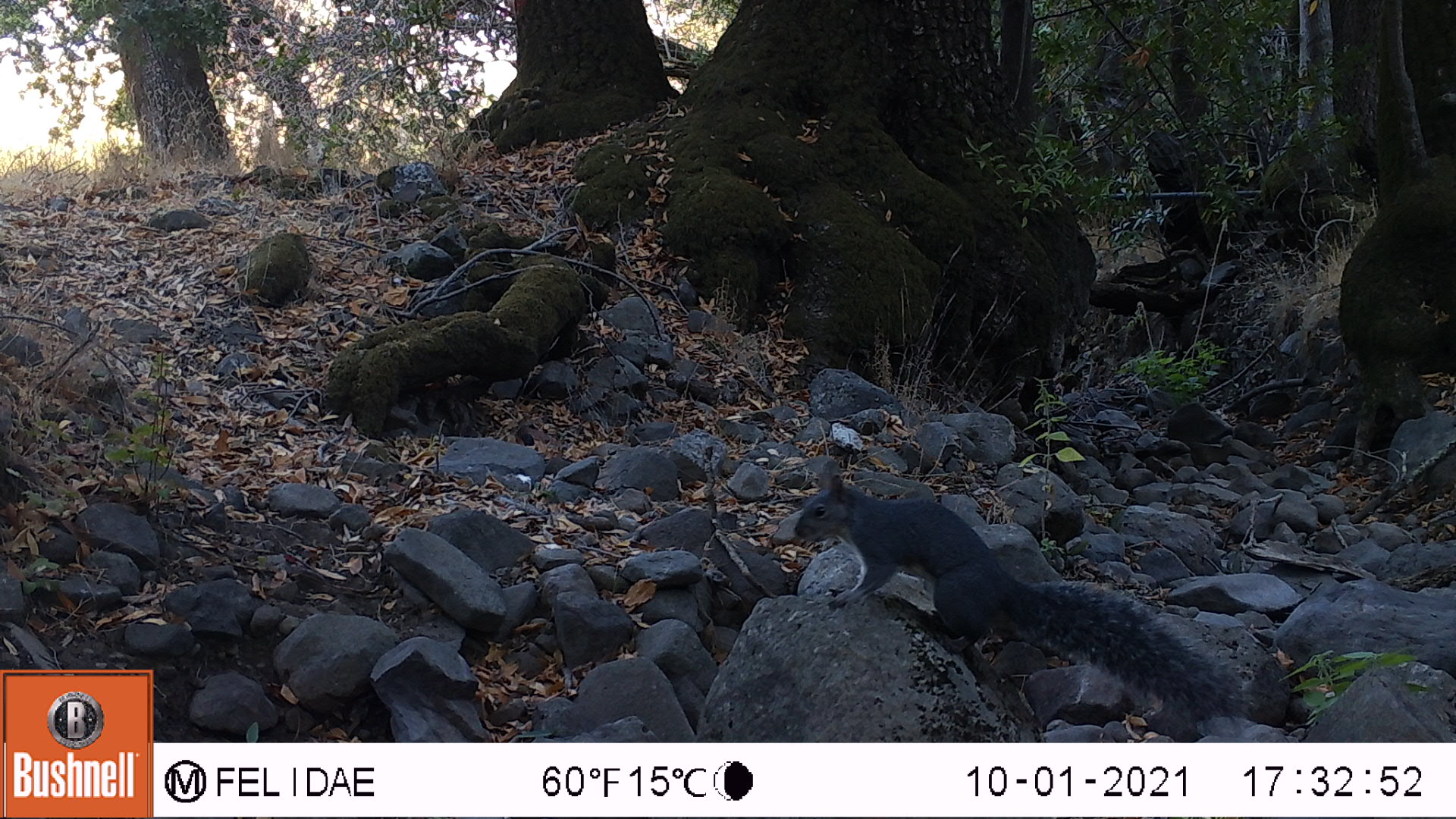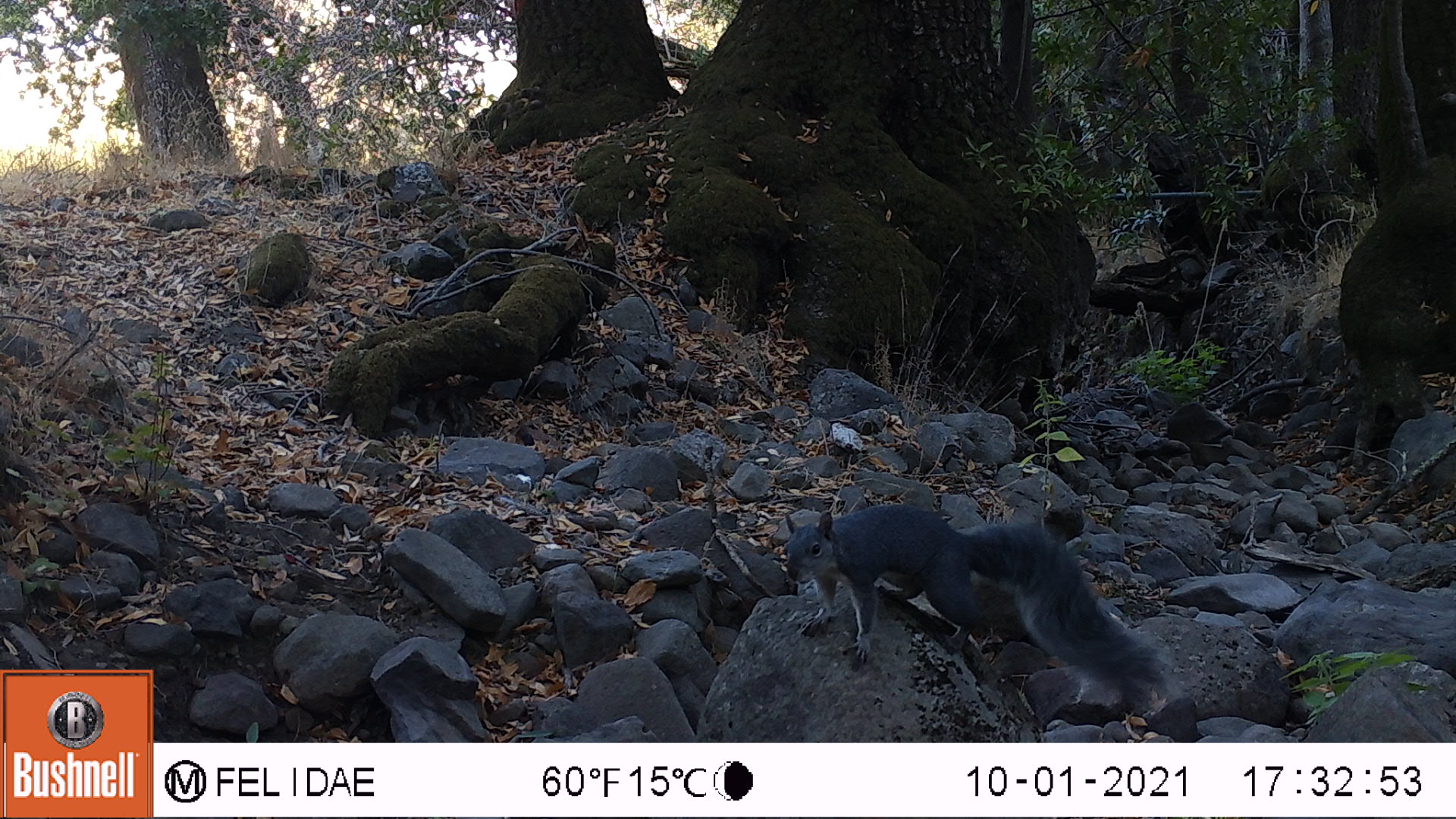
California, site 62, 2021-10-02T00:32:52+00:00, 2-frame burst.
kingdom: Animalia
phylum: Chordata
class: Mammalia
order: Rodentia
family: Sciuridae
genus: Sciurus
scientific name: Sciurus griseus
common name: western gray squirrel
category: western grey squirrel